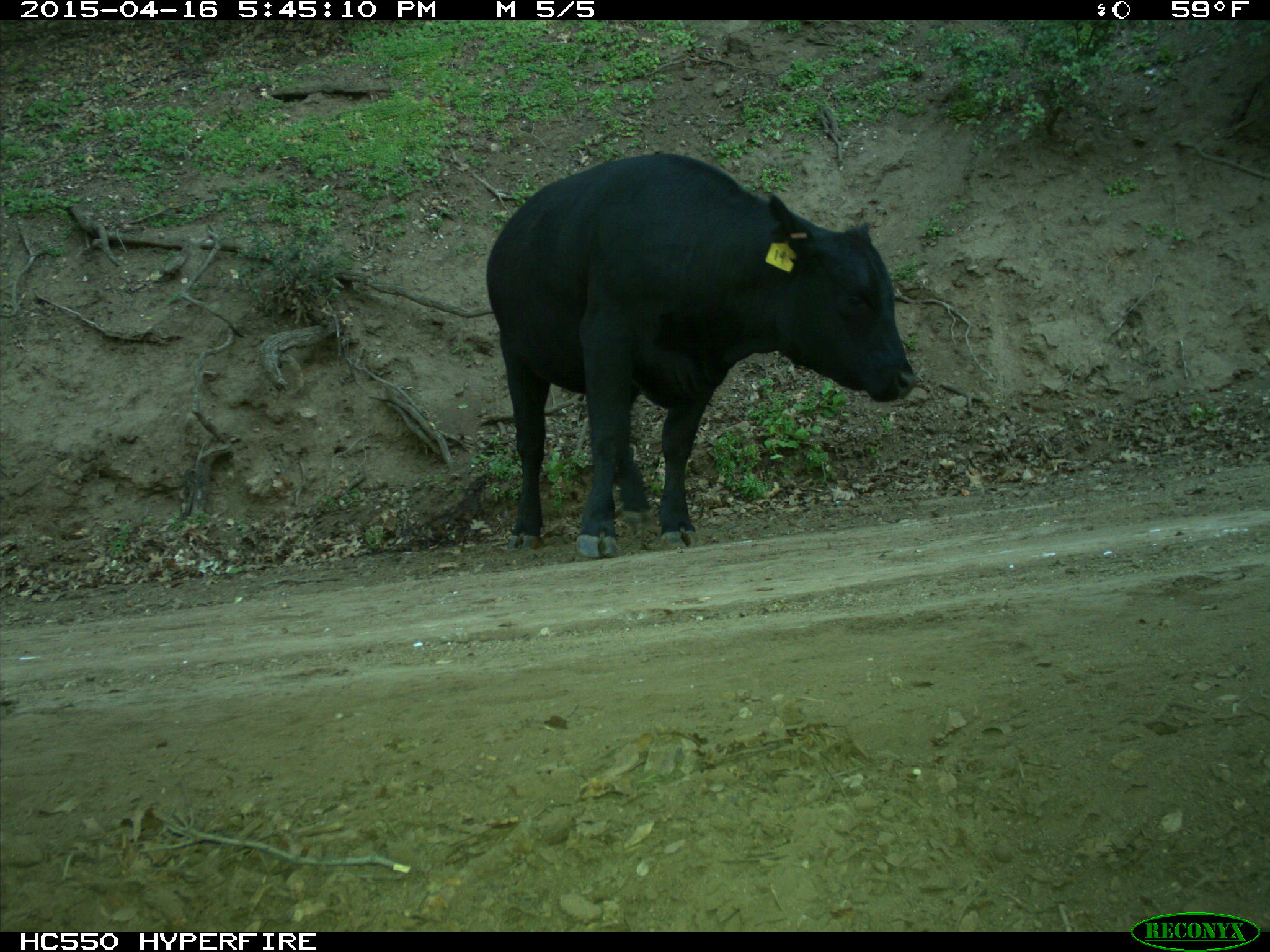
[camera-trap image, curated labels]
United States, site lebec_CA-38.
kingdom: Animalia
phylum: Chordata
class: Mammalia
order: Artiodactyla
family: Bovidae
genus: Bos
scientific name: Bos taurus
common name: domestic cow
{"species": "Bos taurus (domestic cow)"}